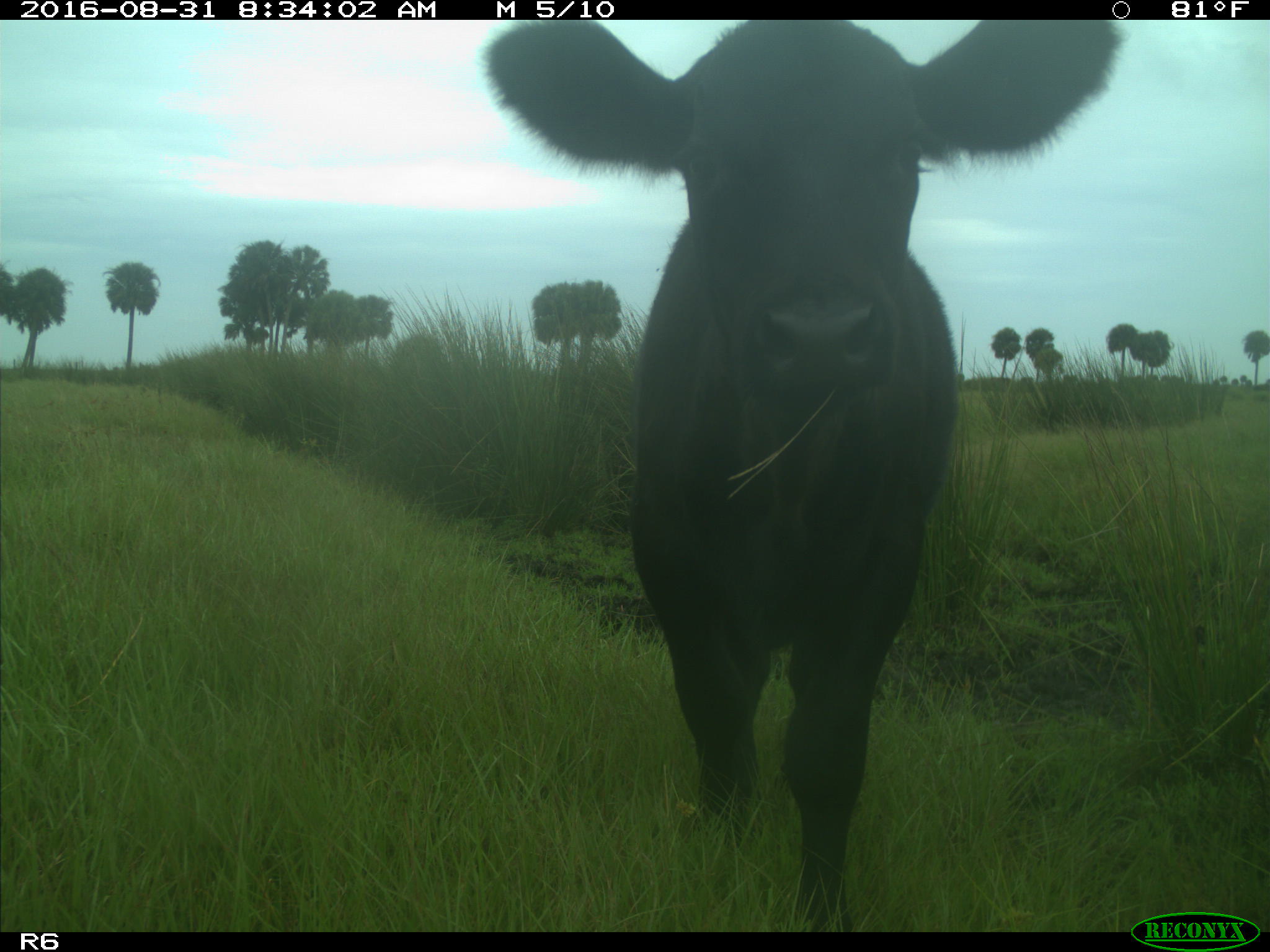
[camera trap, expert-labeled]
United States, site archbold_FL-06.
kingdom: Animalia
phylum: Chordata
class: Mammalia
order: Artiodactyla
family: Bovidae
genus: Bos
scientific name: Bos taurus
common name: domestic cow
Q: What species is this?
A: Bos taurus (domestic cow).